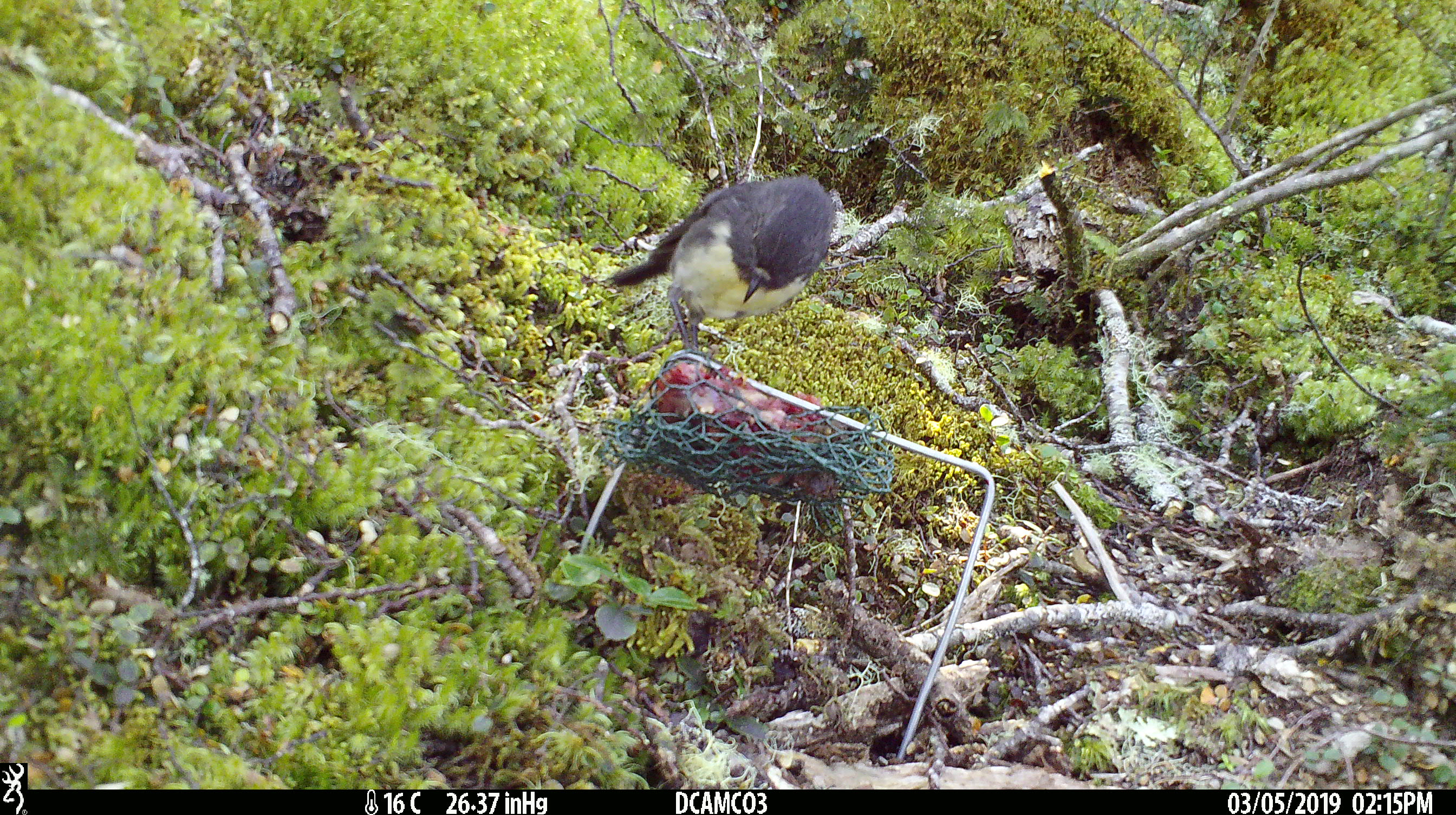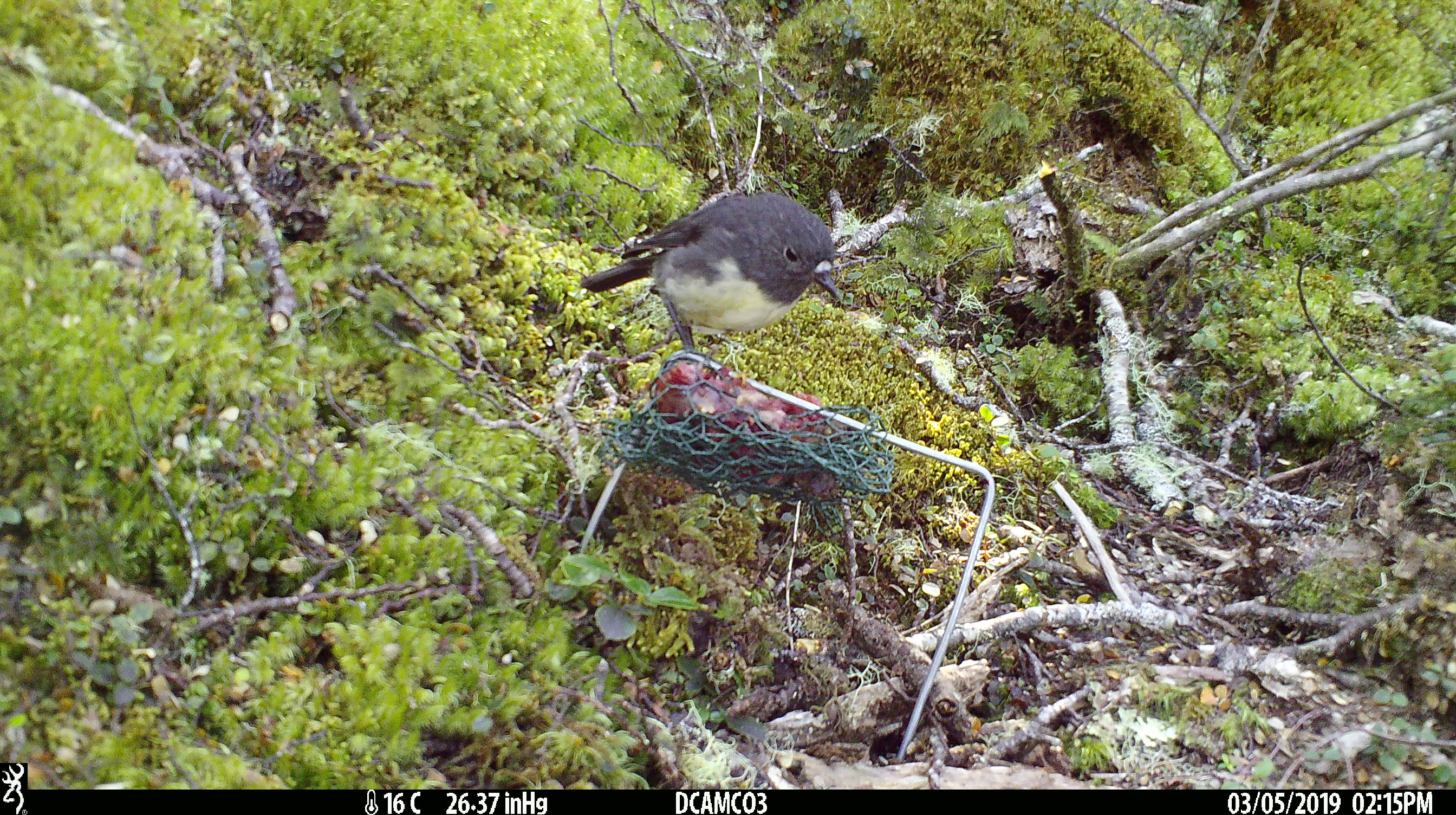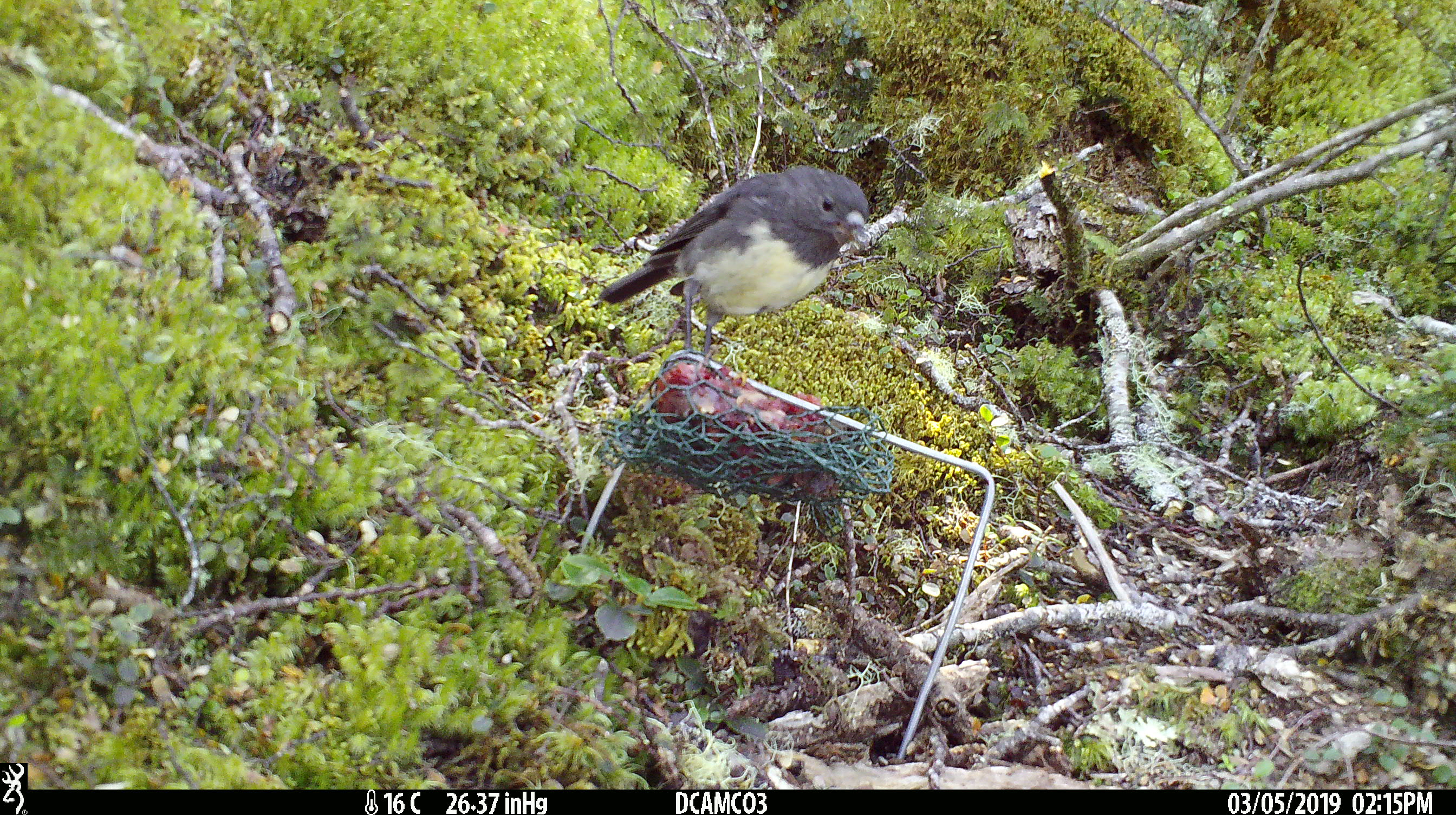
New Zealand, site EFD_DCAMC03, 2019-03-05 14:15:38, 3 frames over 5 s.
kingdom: Animalia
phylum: Chordata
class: Aves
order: Passeriformes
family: Petroicidae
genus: Petroica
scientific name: Petroica australis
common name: new zealand robin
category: robin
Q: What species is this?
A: Robin (new zealand robin) (Petroica australis).